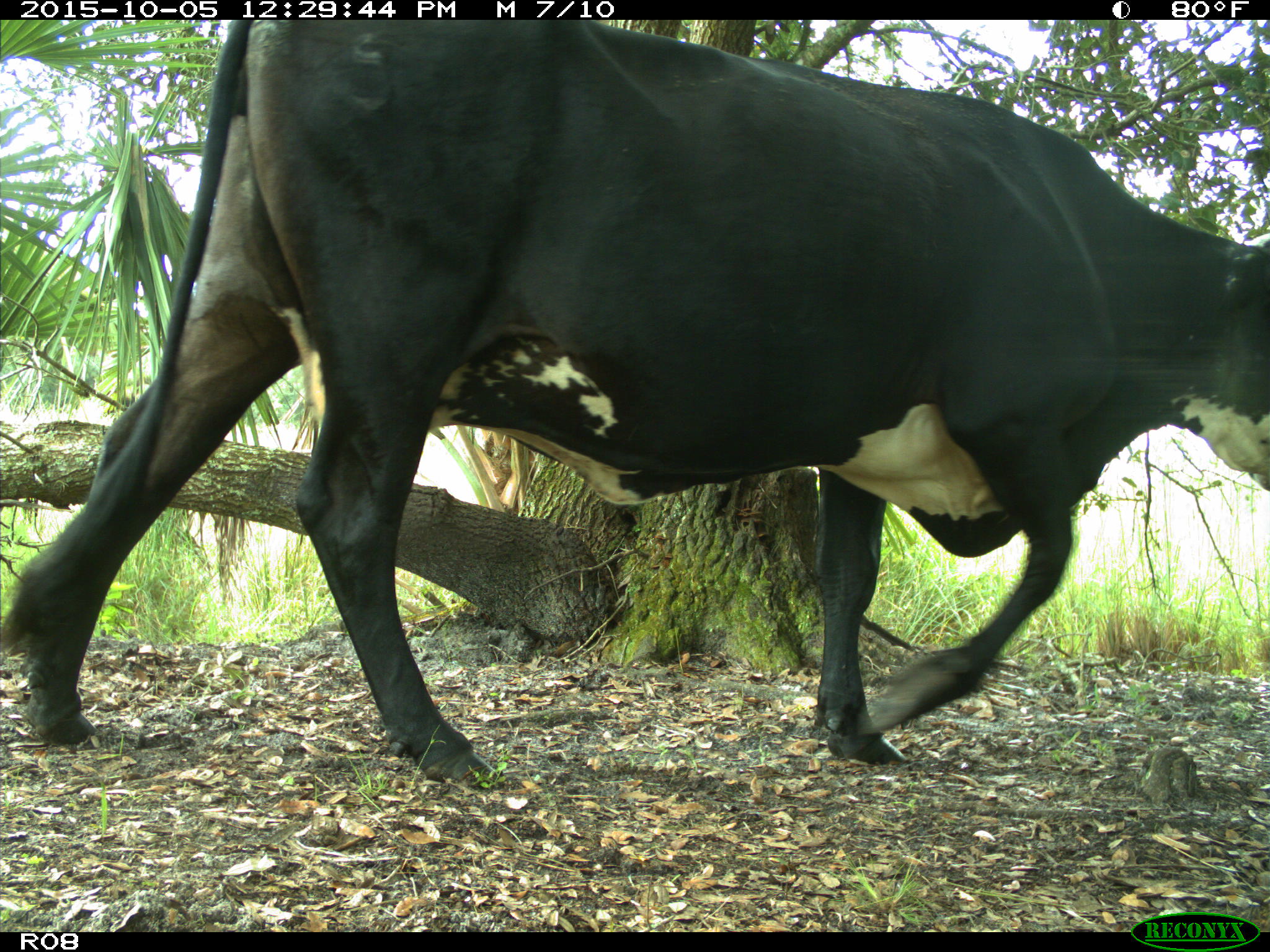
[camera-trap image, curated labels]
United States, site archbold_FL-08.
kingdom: Animalia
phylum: Chordata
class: Mammalia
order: Artiodactyla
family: Bovidae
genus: Bos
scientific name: Bos taurus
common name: domestic cow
Bos taurus (domestic cow).